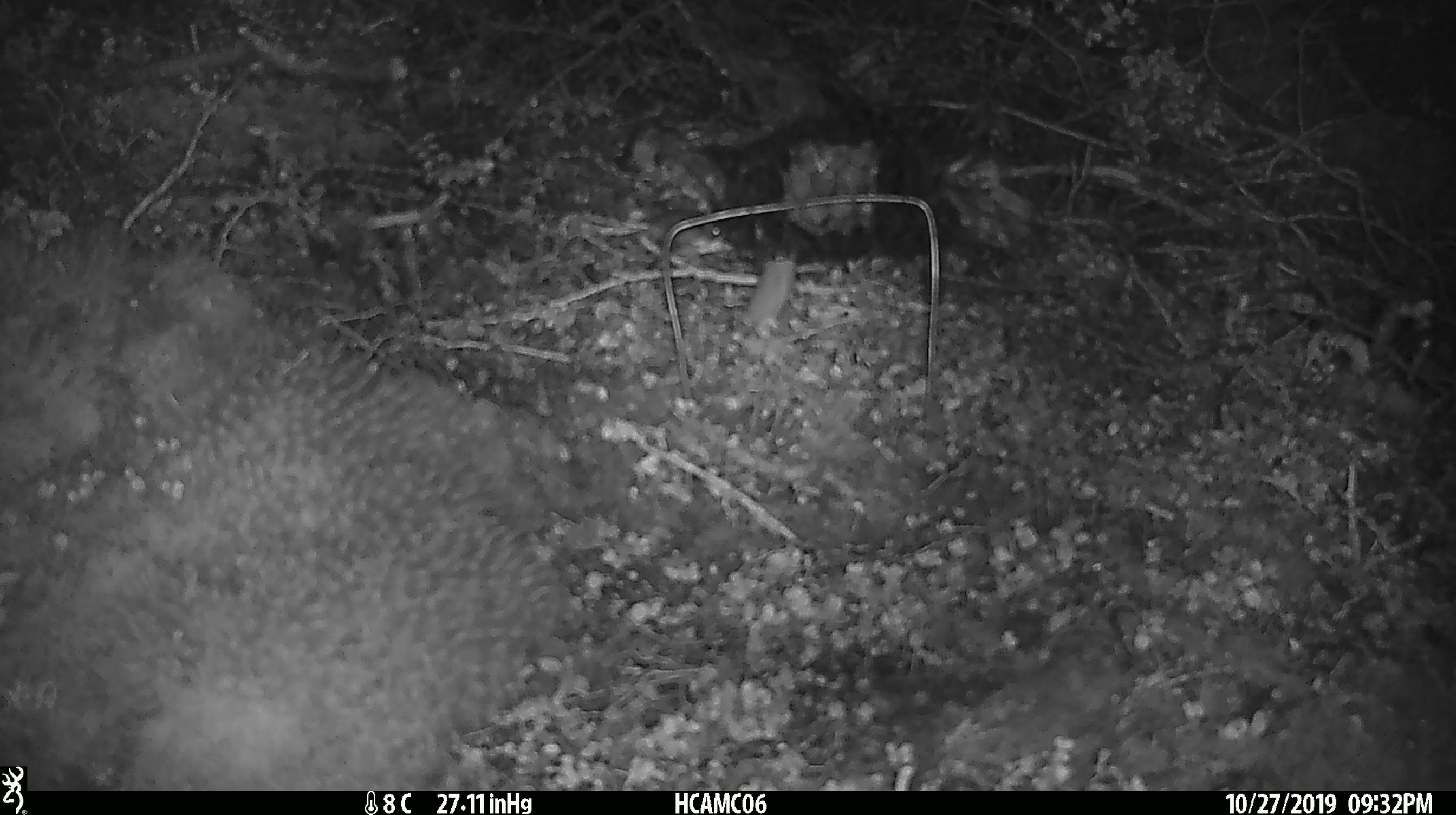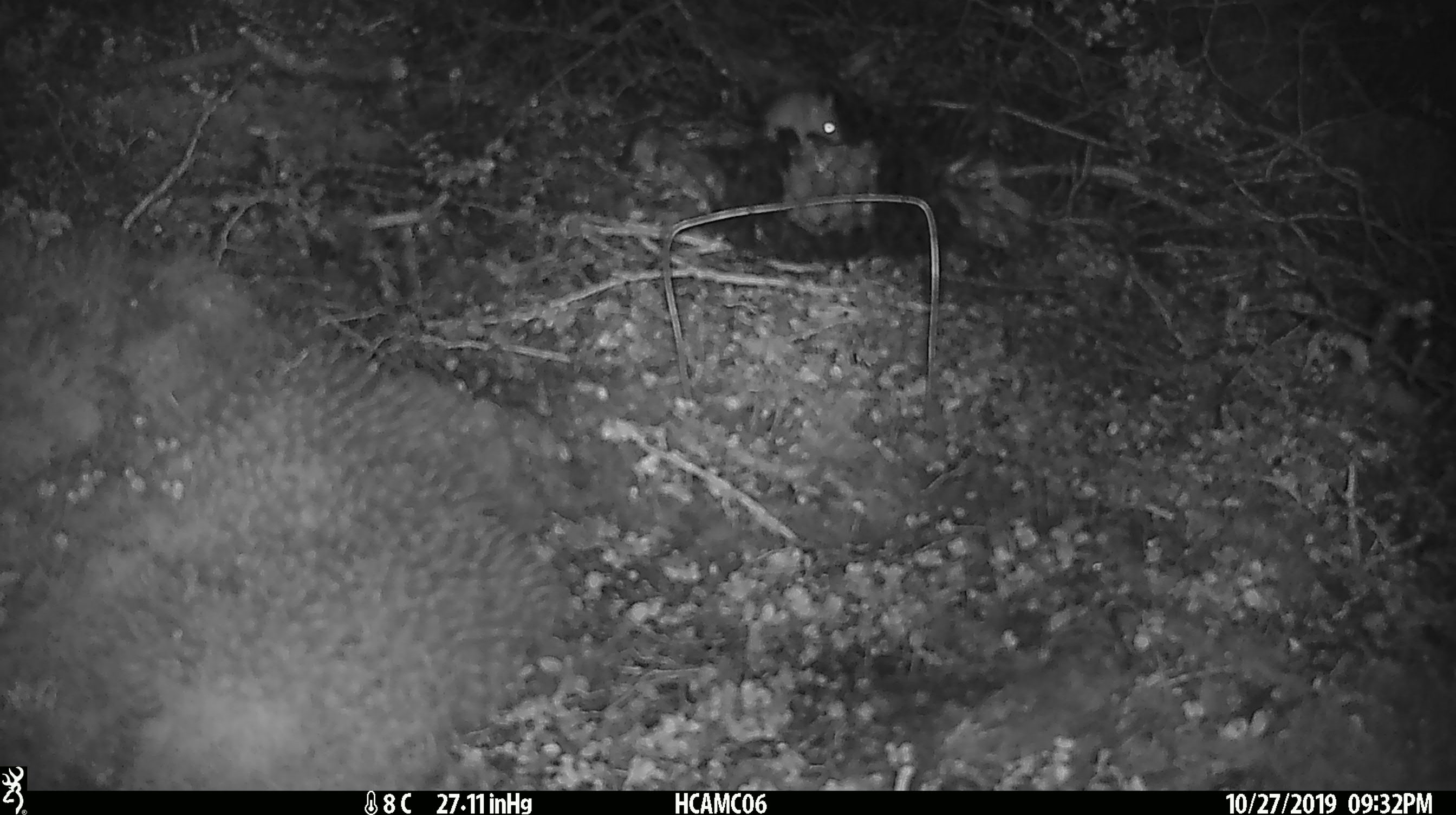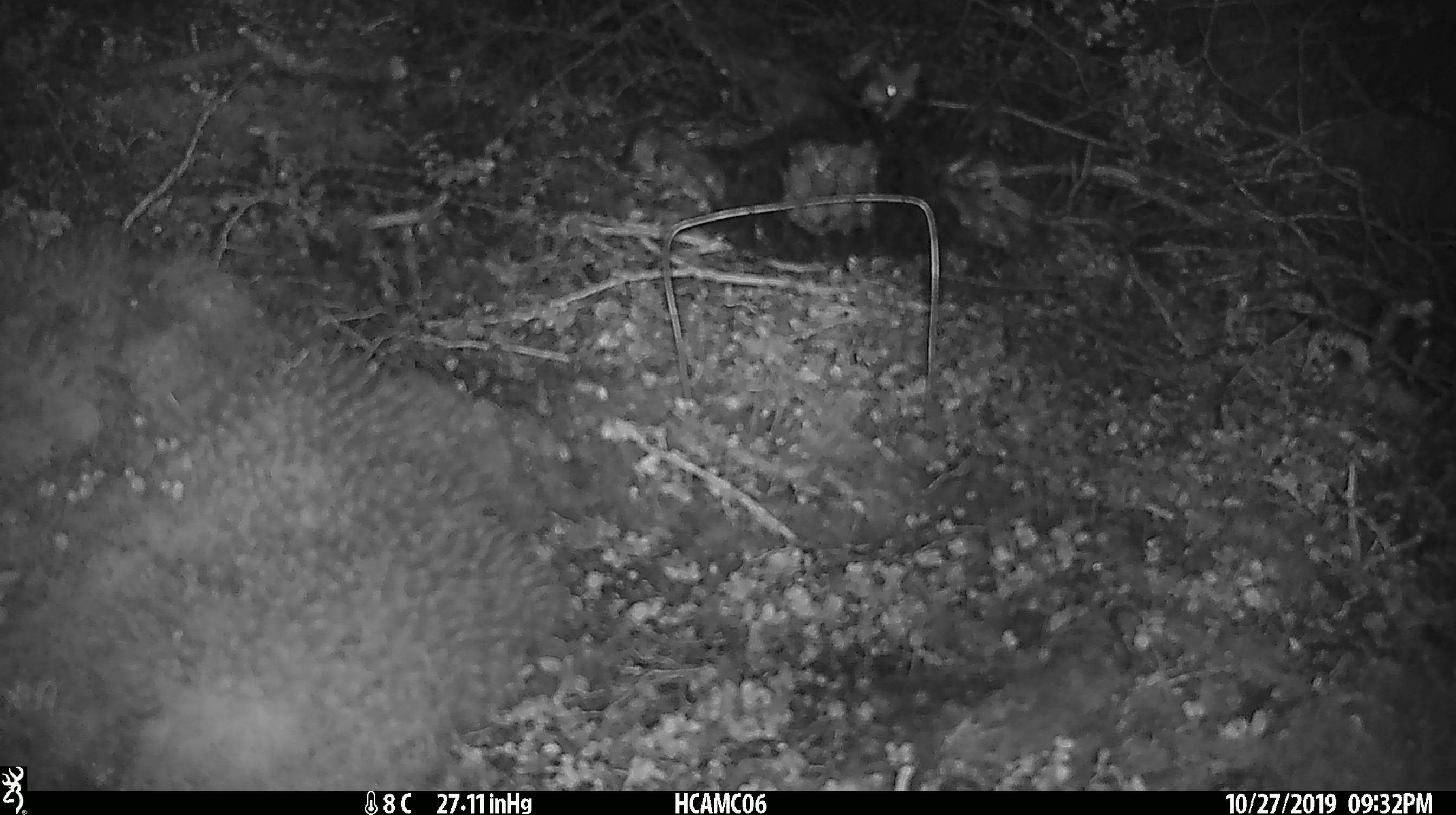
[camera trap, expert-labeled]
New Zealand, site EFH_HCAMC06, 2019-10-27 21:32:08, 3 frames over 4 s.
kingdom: Animalia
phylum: Chordata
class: Mammalia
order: Rodentia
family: Muridae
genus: Mus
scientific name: Mus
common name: mouse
Mouse (Mus).